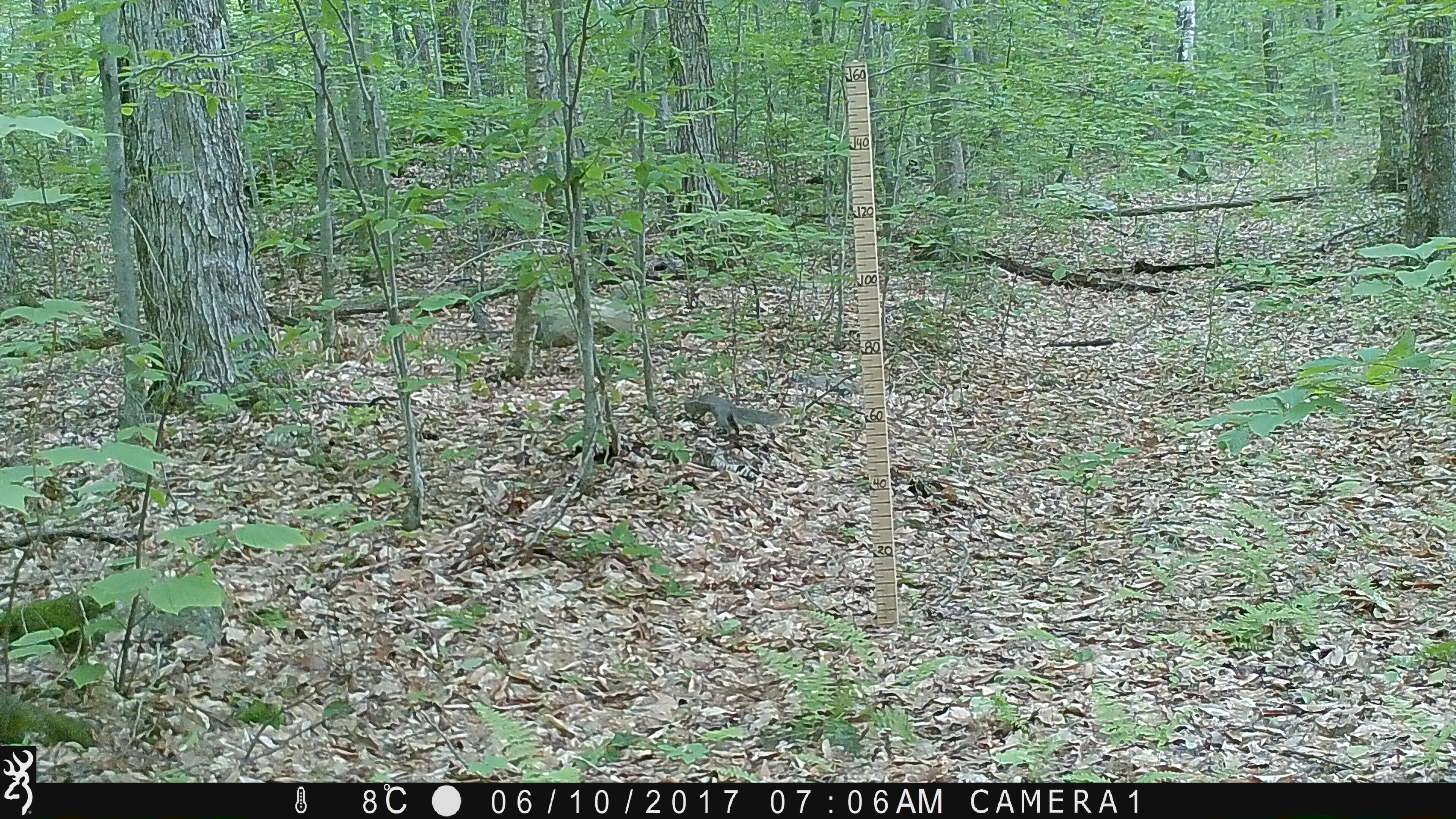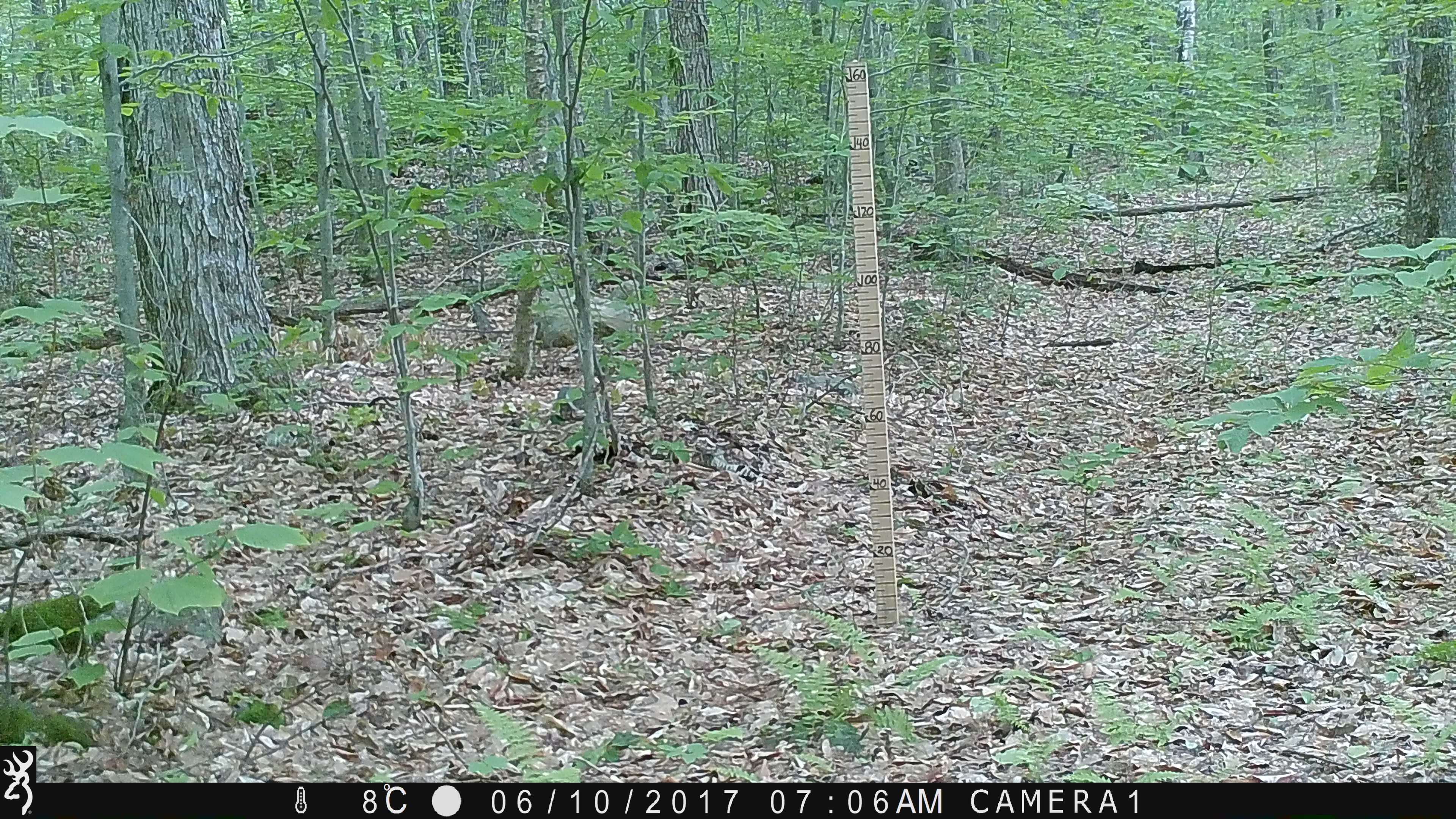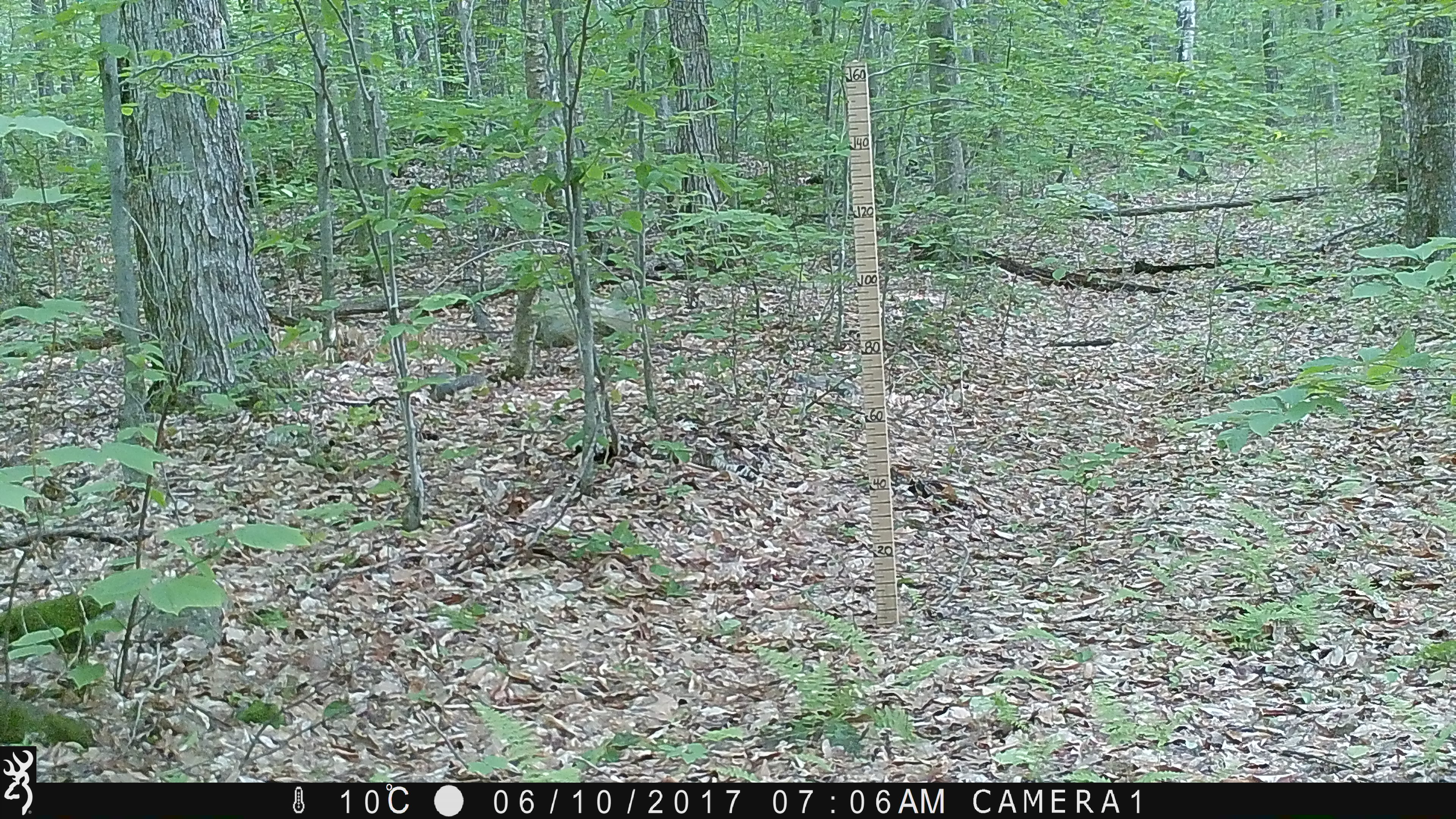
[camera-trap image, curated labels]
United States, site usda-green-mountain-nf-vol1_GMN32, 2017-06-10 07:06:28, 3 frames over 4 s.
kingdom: Animalia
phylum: Chordata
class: Mammalia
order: Rodentia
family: Sciuridae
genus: Sciurus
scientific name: Sciurus carolinensis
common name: gray squirrel